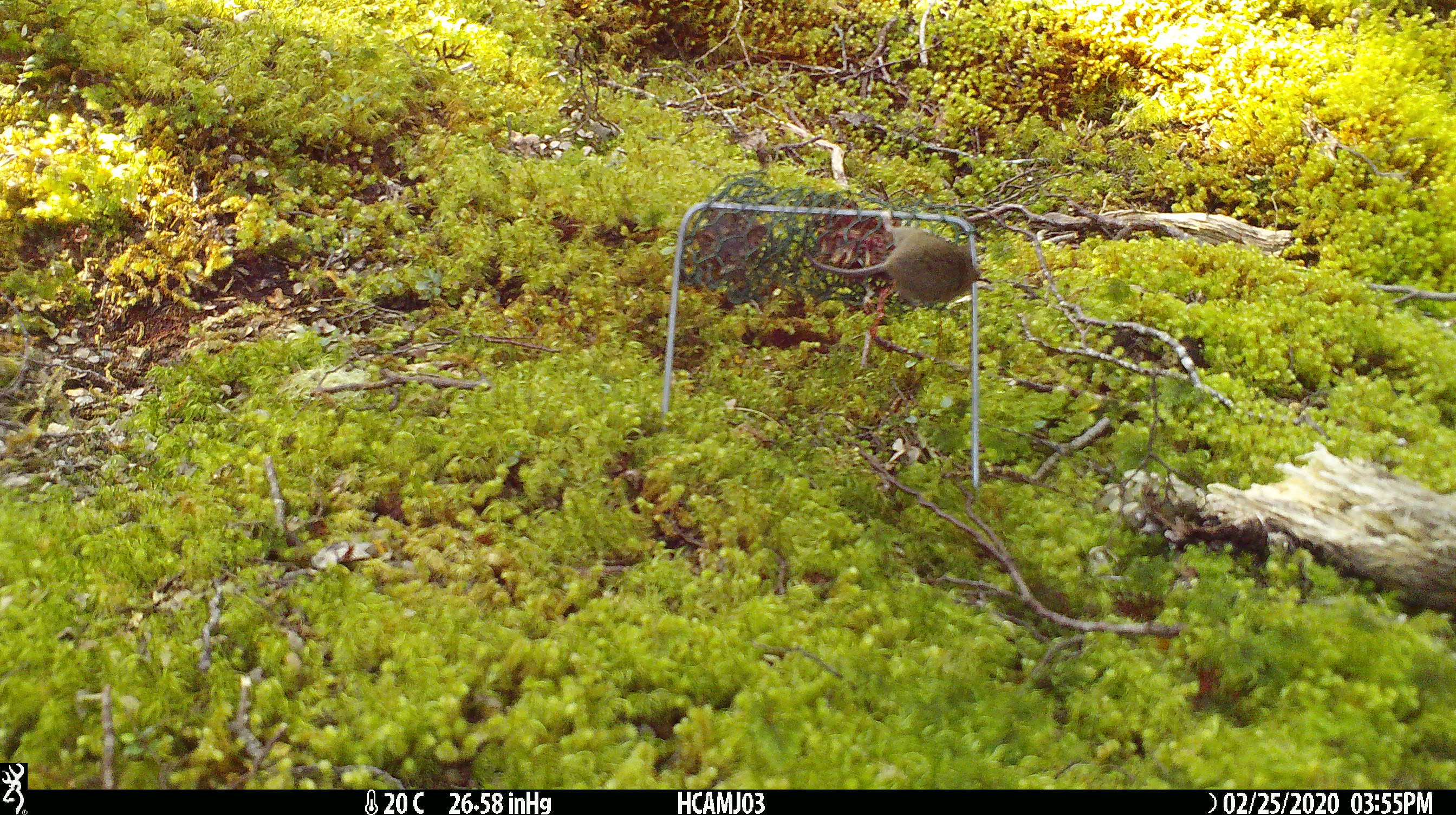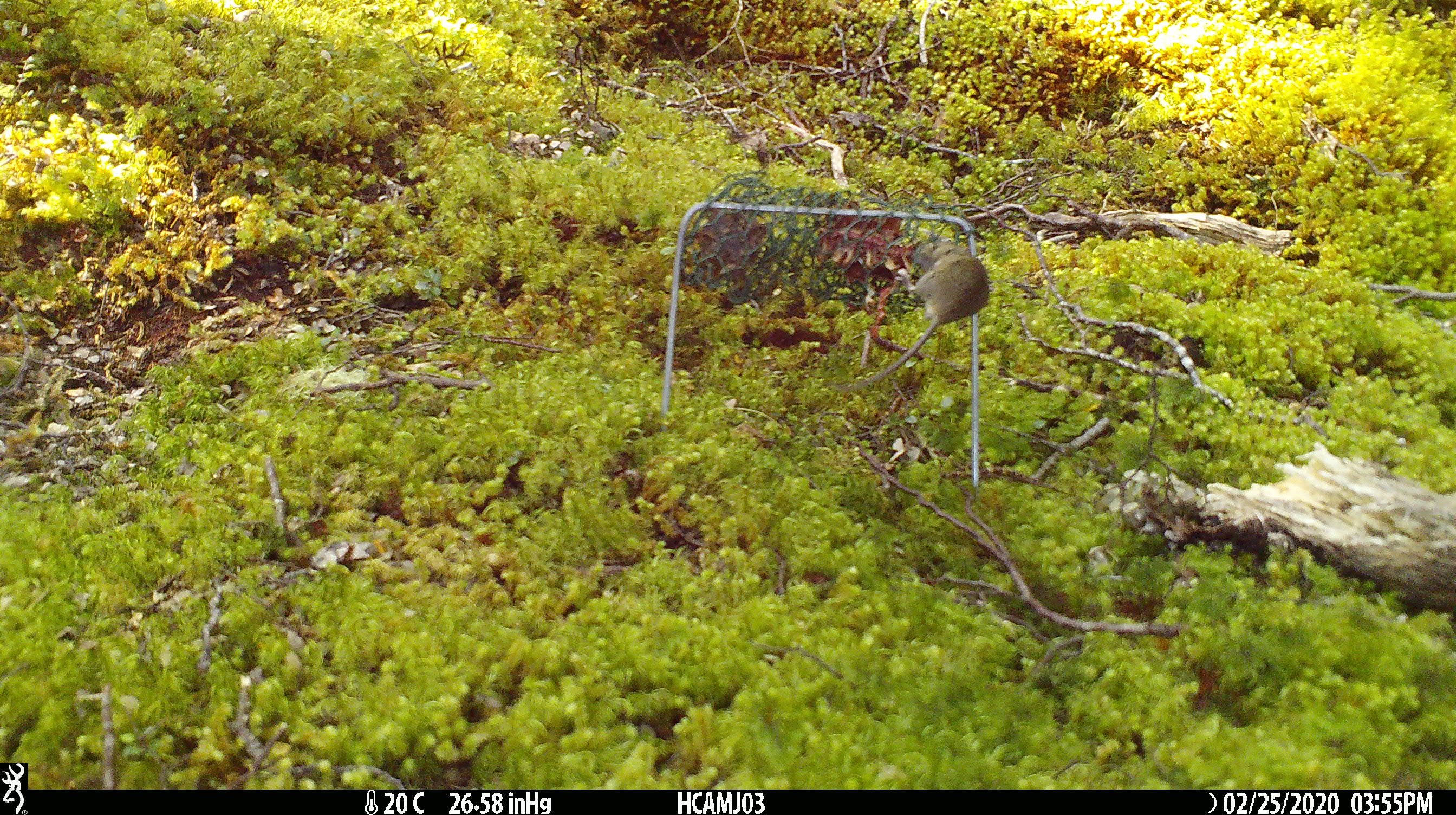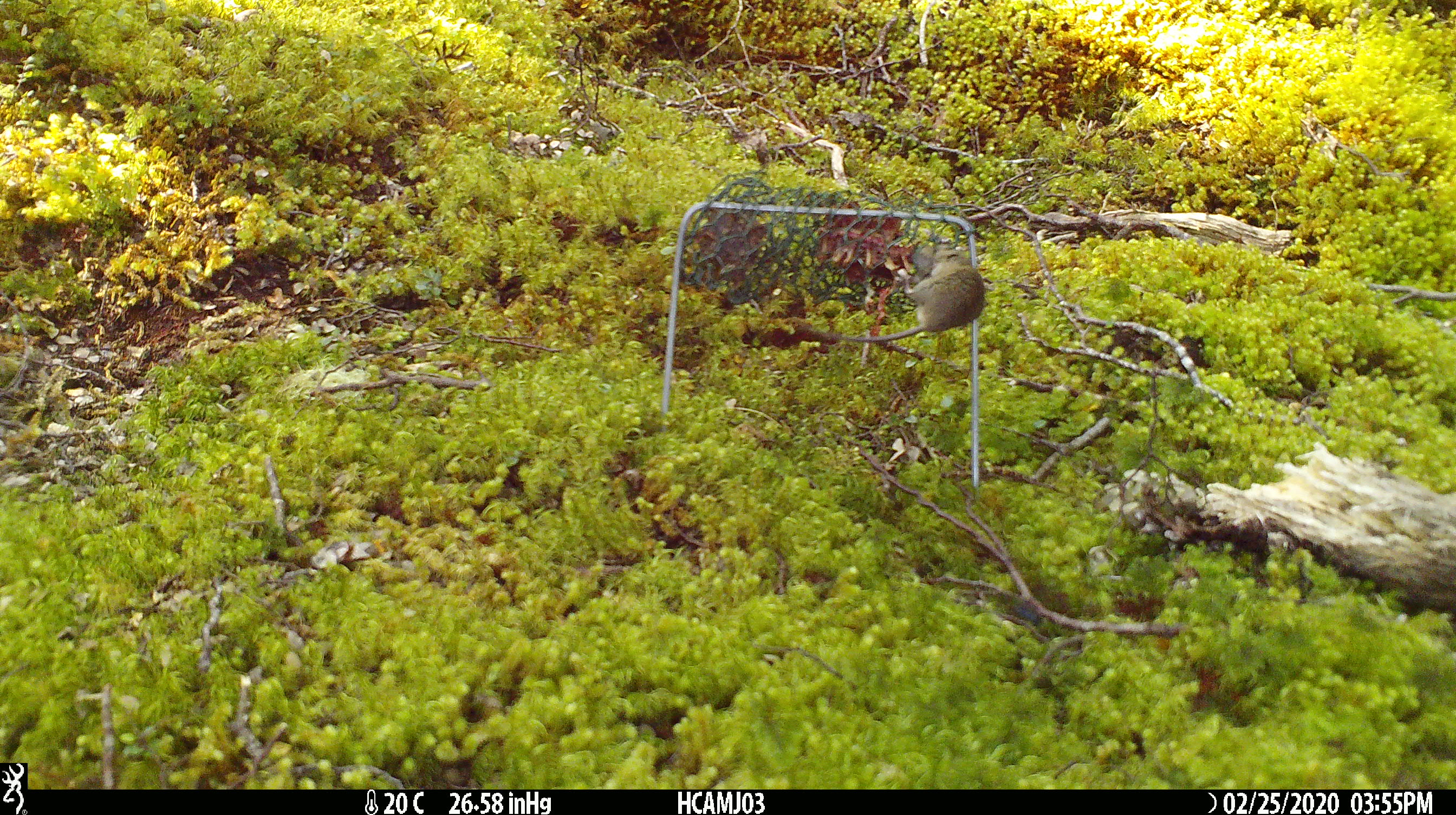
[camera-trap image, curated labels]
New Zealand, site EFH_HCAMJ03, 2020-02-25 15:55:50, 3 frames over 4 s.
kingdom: Animalia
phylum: Chordata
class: Mammalia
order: Rodentia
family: Muridae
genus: Mus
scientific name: Mus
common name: mouse